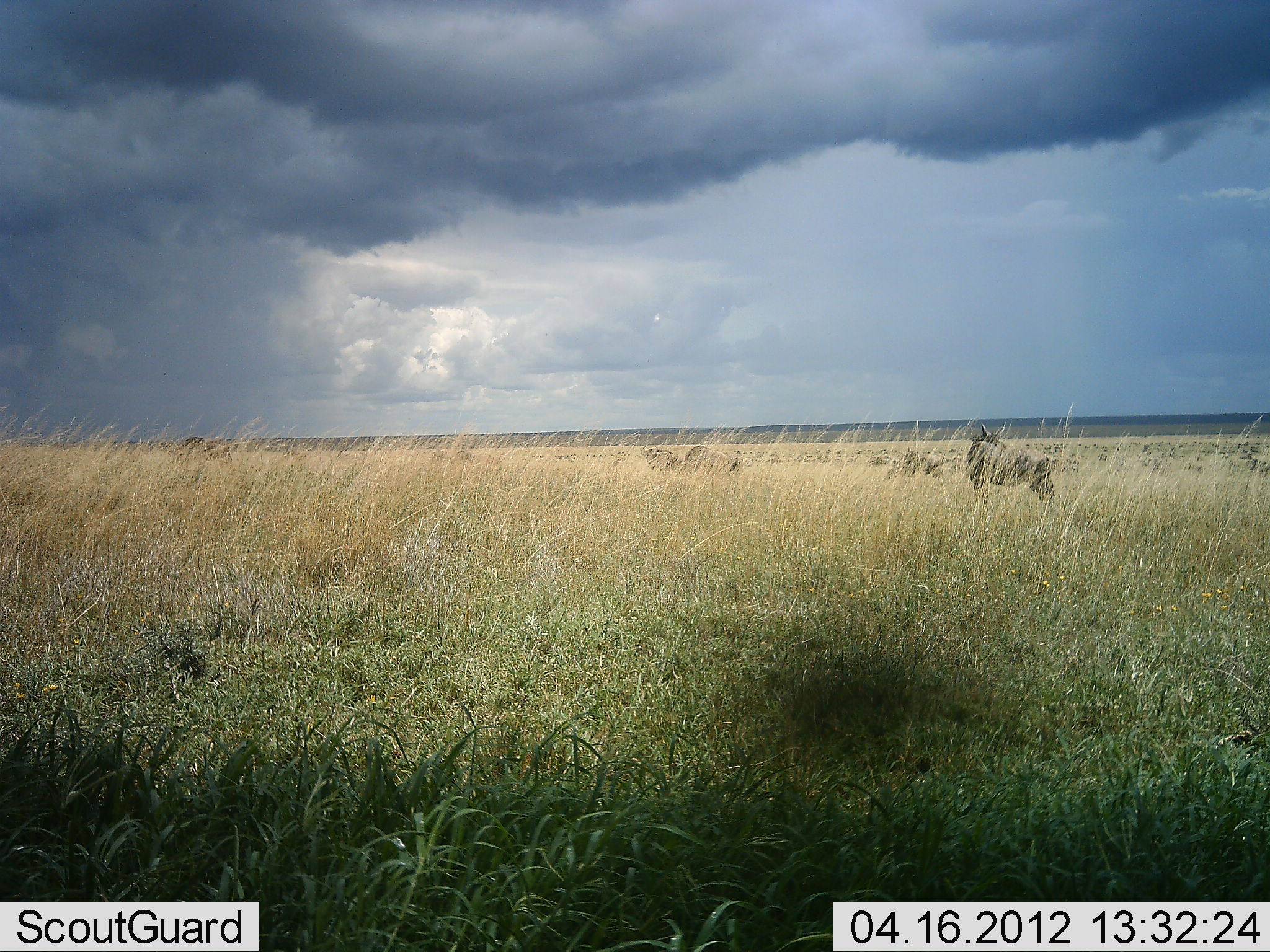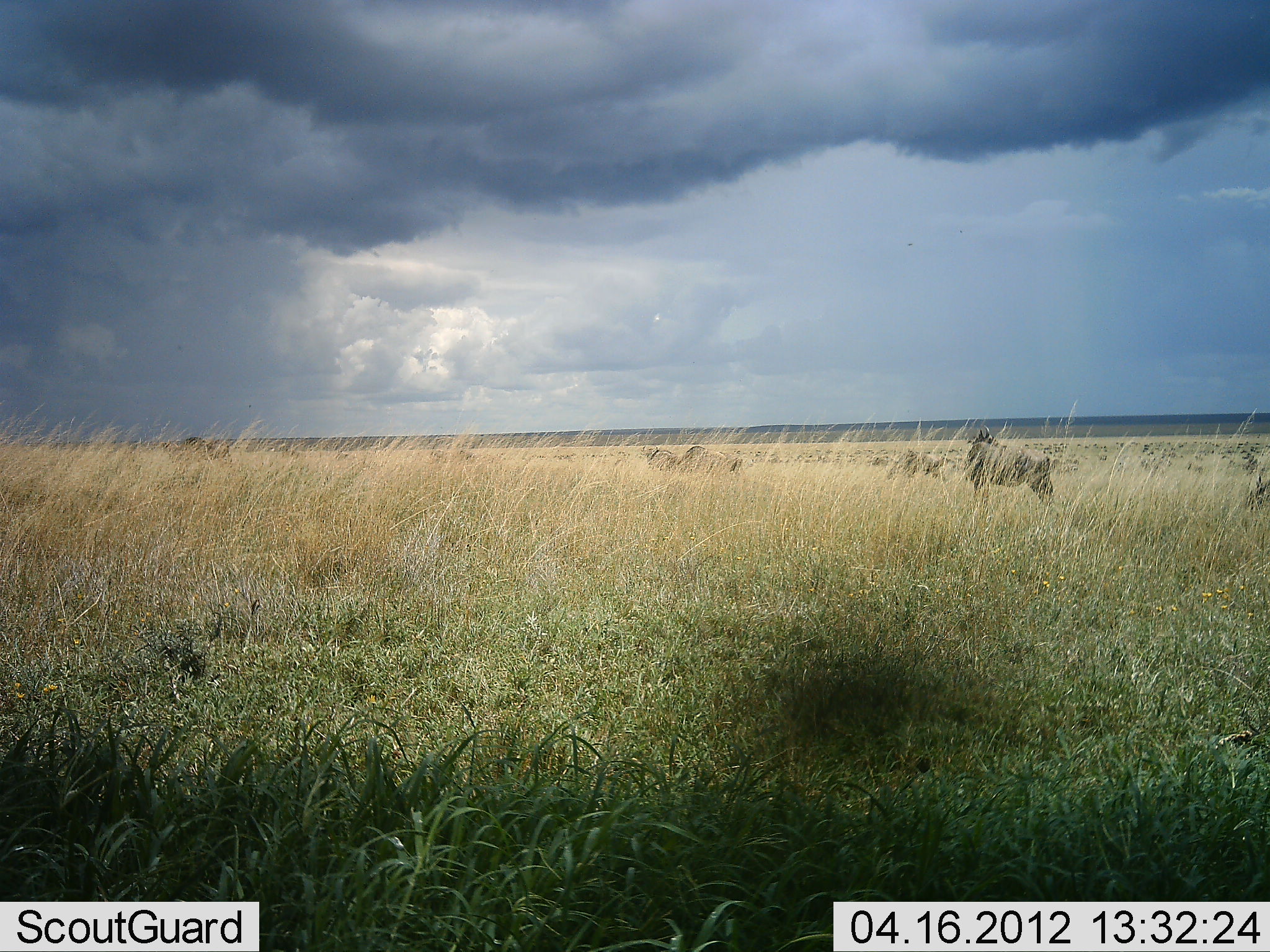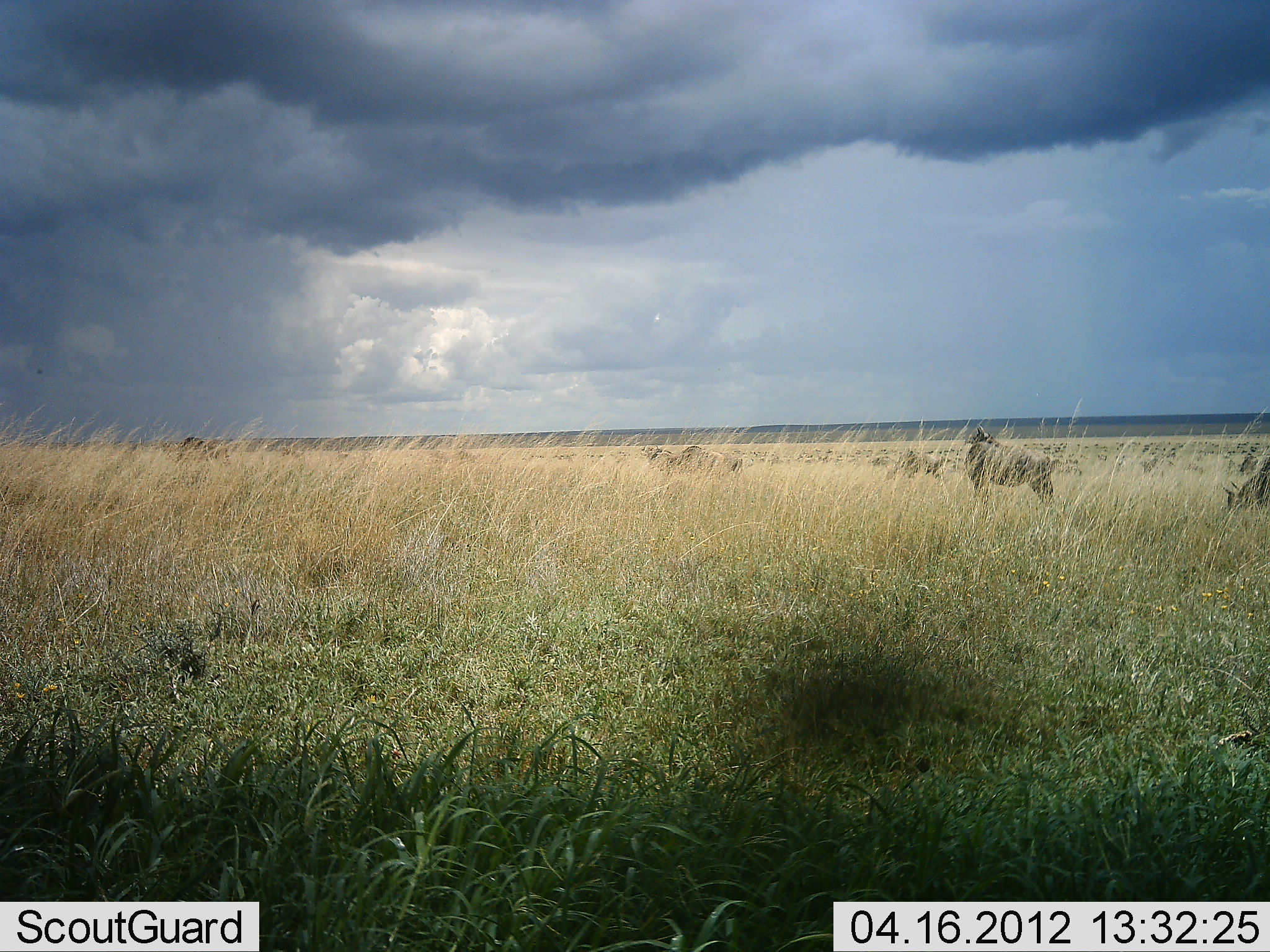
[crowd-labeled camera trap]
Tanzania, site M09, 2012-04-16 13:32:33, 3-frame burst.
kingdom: Animalia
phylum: Chordata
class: Mammalia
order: Artiodactyla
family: Bovidae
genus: Connochaetes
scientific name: Connochaetes taurinus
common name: blue wildebeest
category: wildebeest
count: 7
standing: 71%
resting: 0%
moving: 43%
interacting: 0%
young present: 0%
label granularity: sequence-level